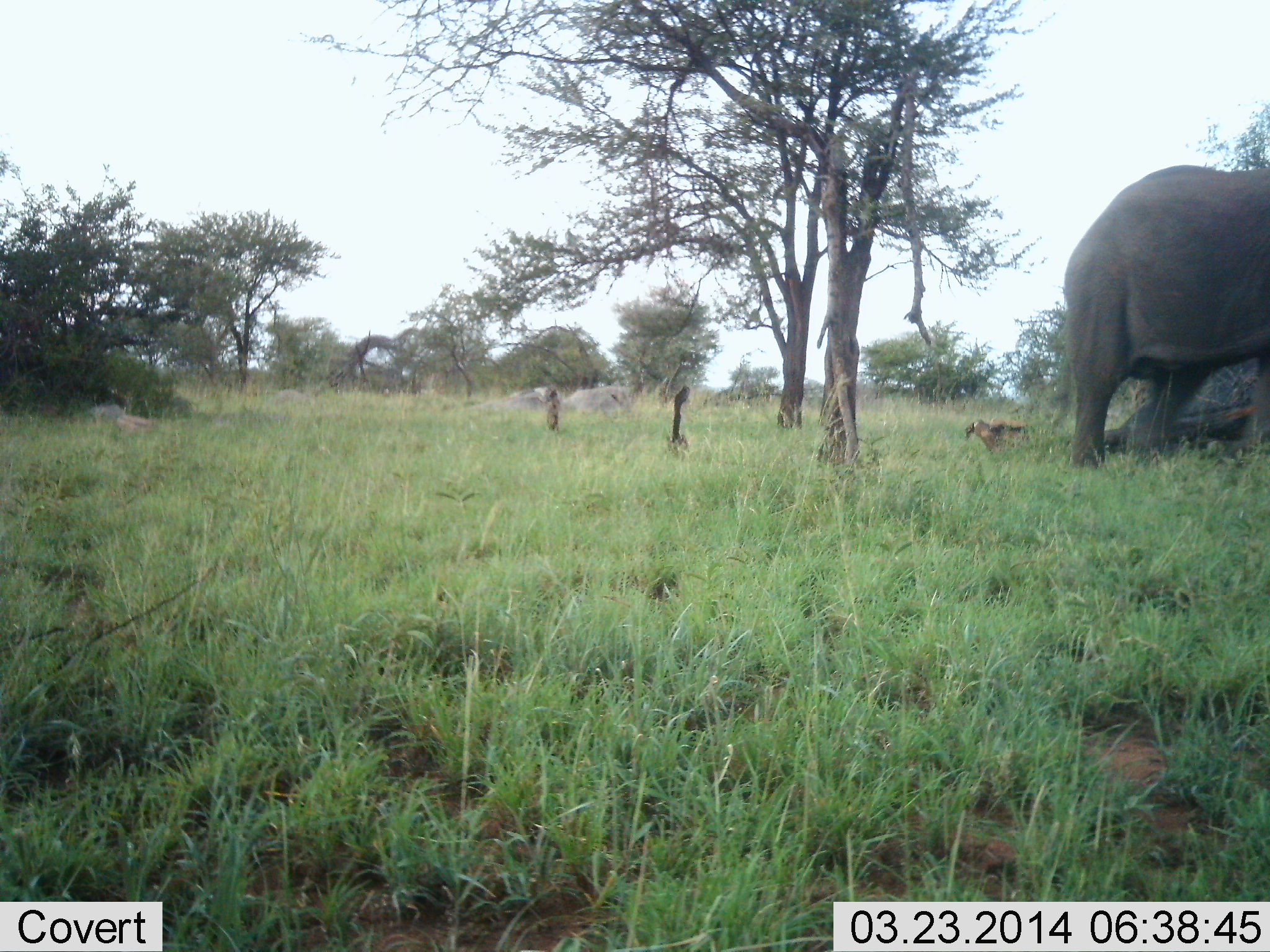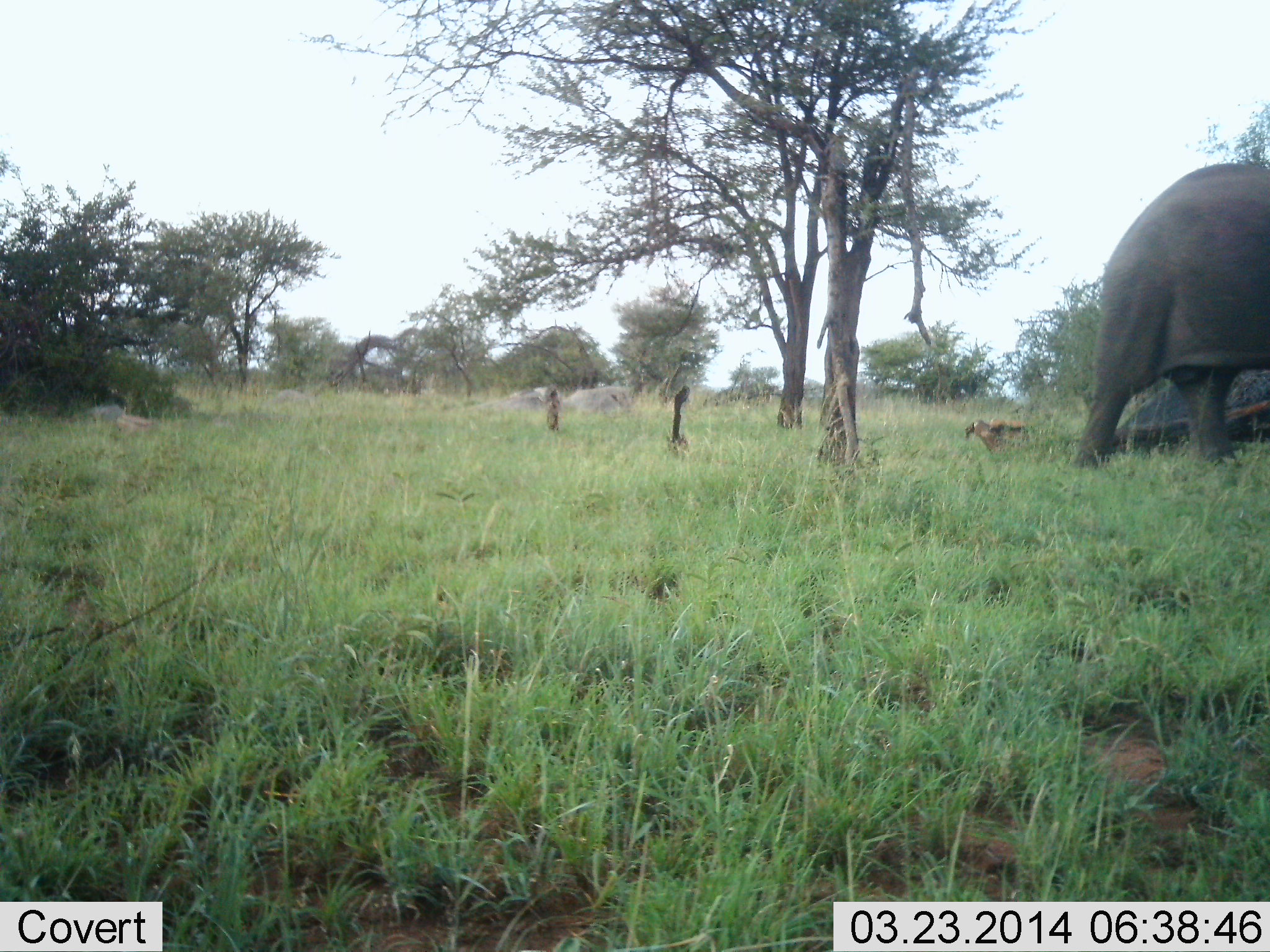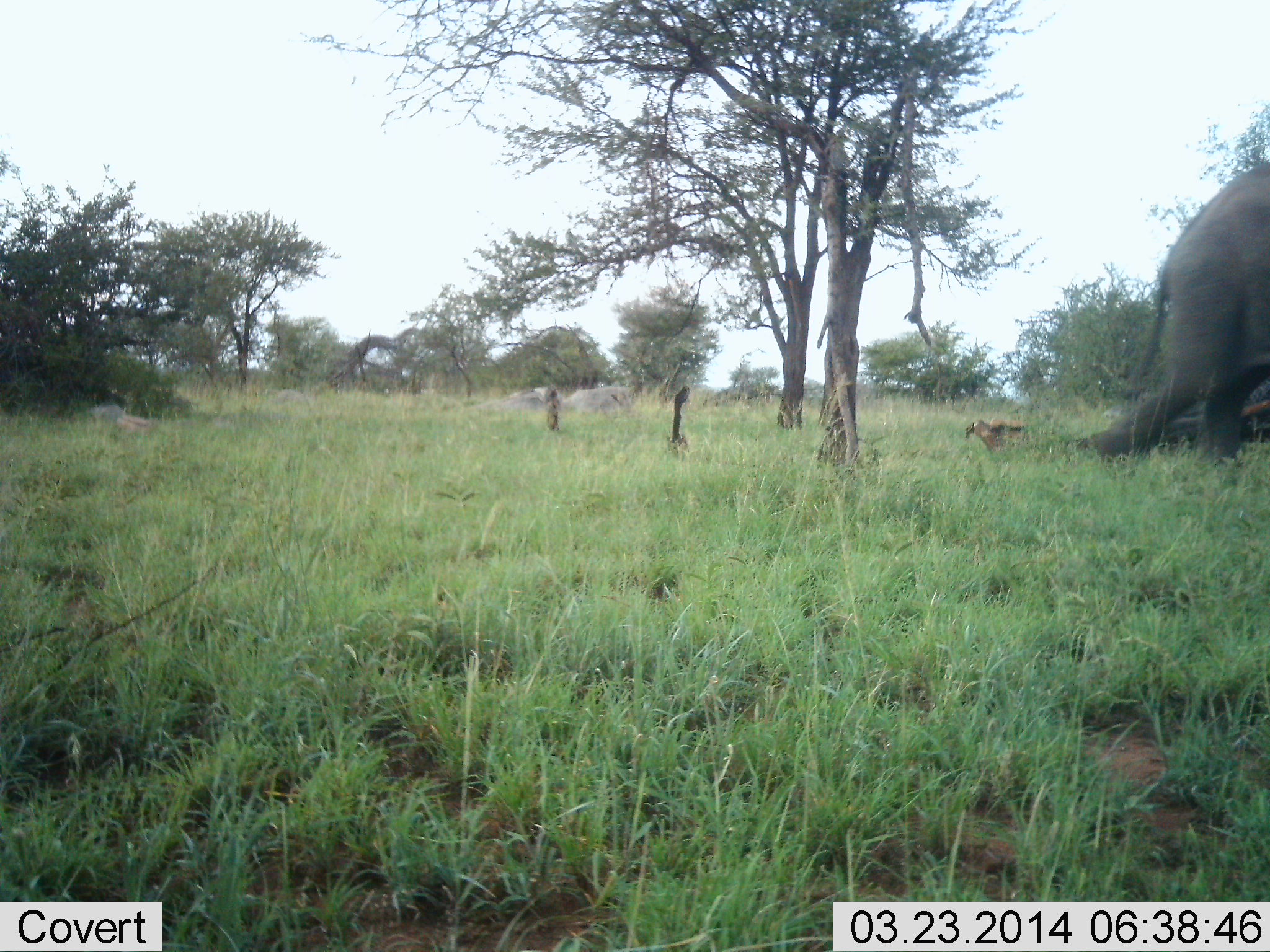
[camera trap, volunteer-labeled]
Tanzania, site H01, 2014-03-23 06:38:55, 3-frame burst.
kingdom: Animalia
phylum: Chordata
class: Mammalia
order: Proboscidea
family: Elephantidae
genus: Loxodonta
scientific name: Loxodonta africana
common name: african bush elephant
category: elephant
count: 1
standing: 0%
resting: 0%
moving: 100%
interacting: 0%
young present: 0%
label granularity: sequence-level